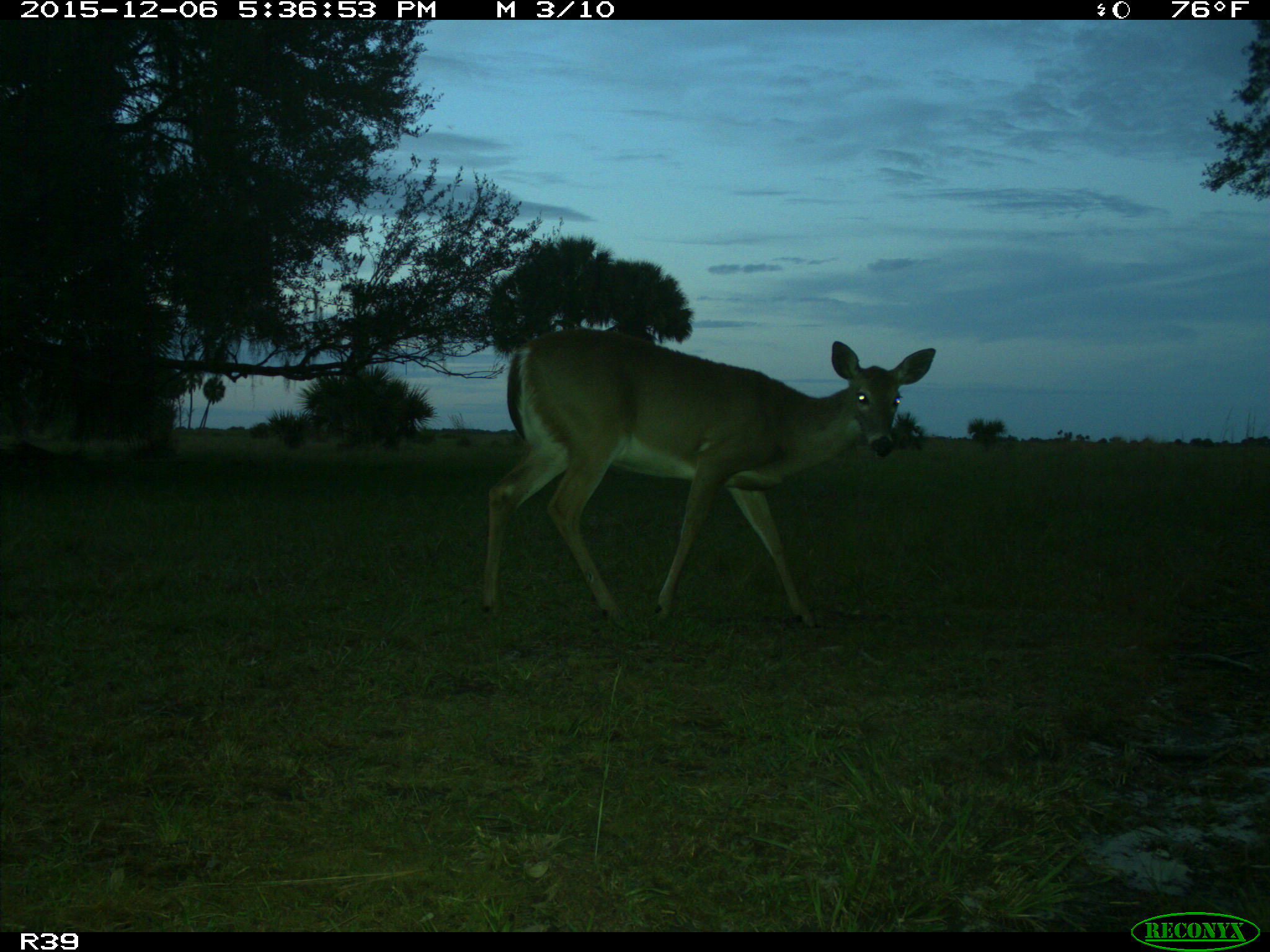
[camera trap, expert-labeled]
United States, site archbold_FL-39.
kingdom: Animalia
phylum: Chordata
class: Mammalia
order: Artiodactyla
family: Cervidae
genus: Odocoileus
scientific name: Odocoileus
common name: deer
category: unidentified deer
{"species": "unidentified deer (deer) (Odocoileus)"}